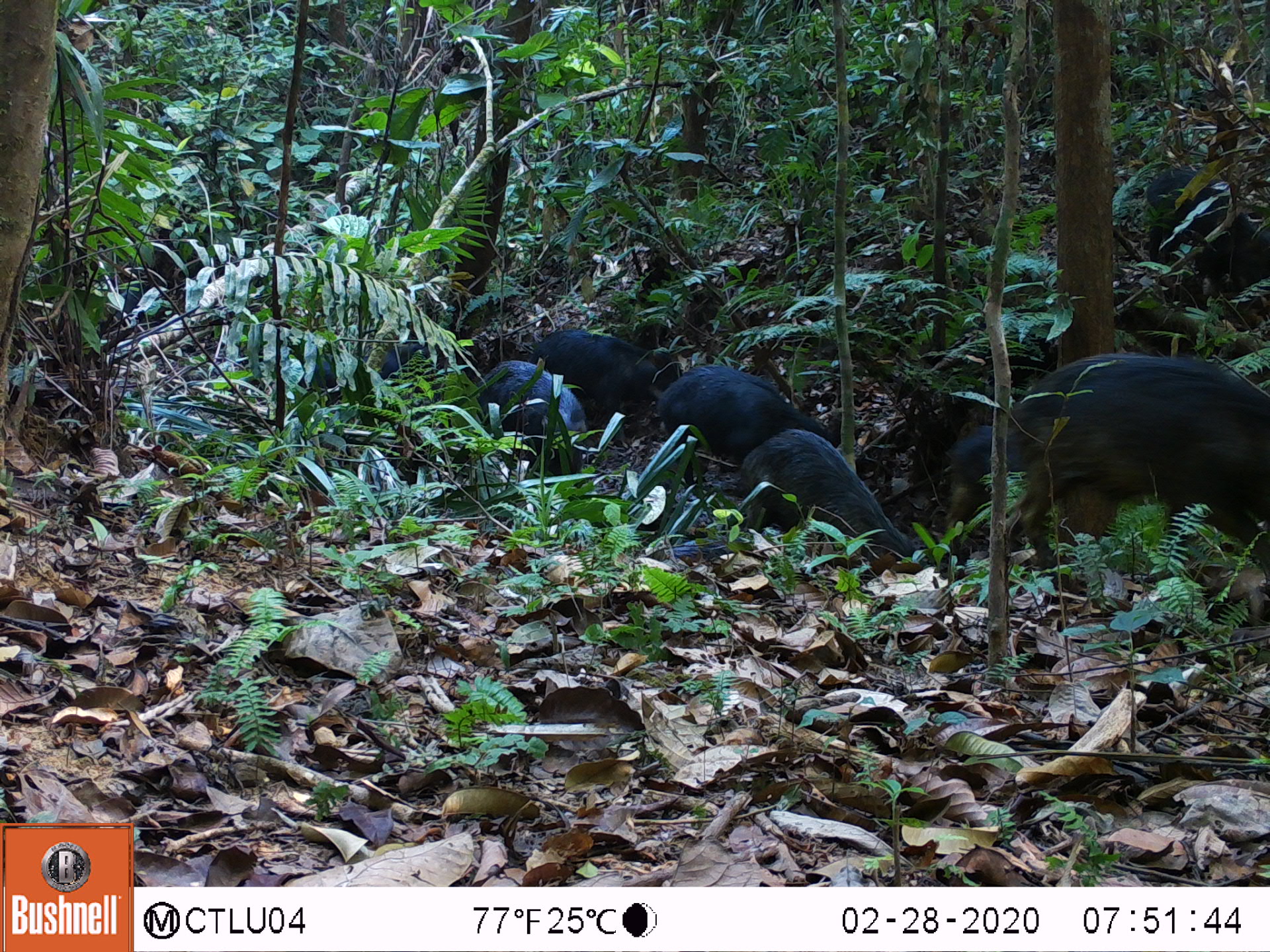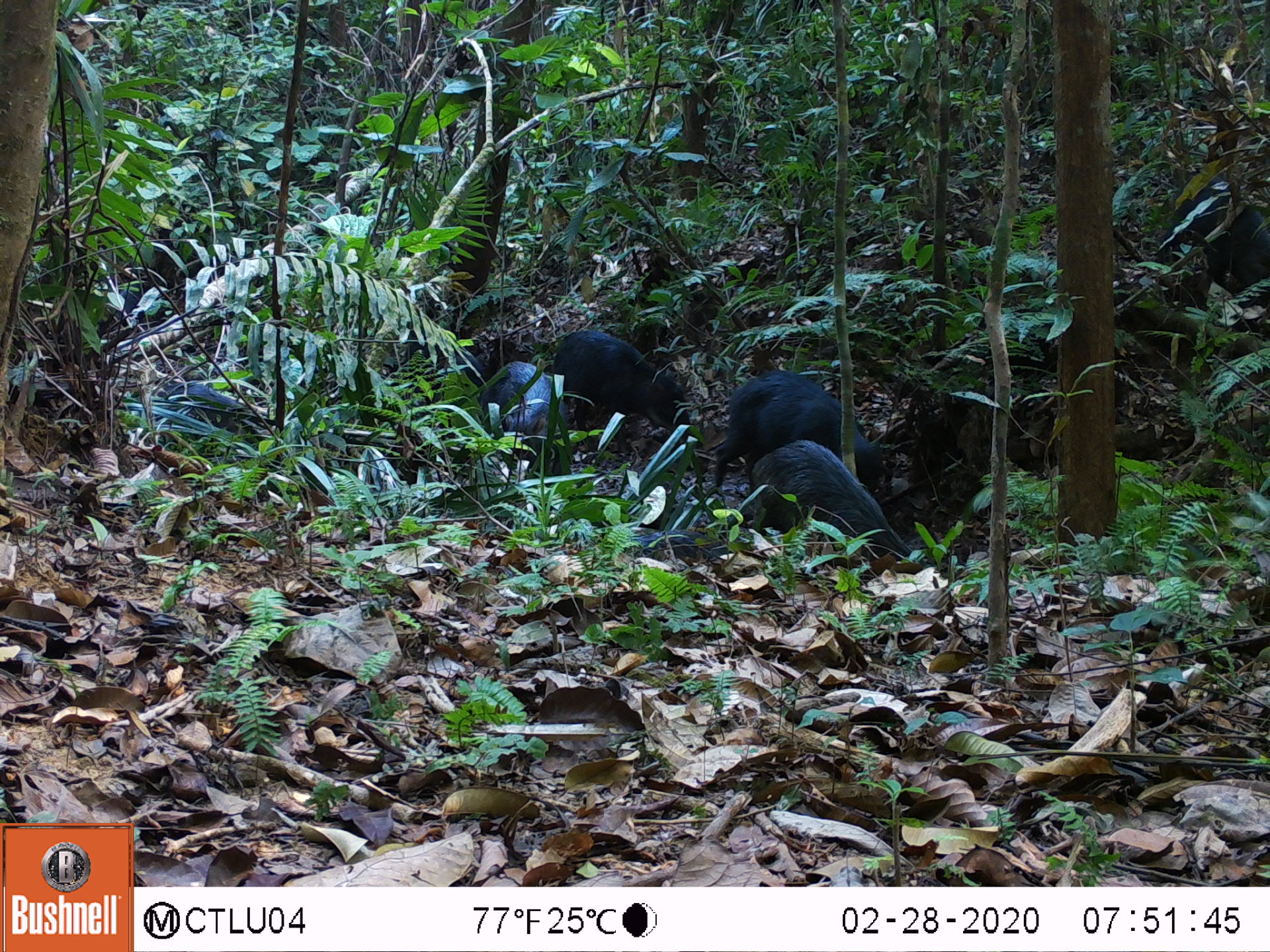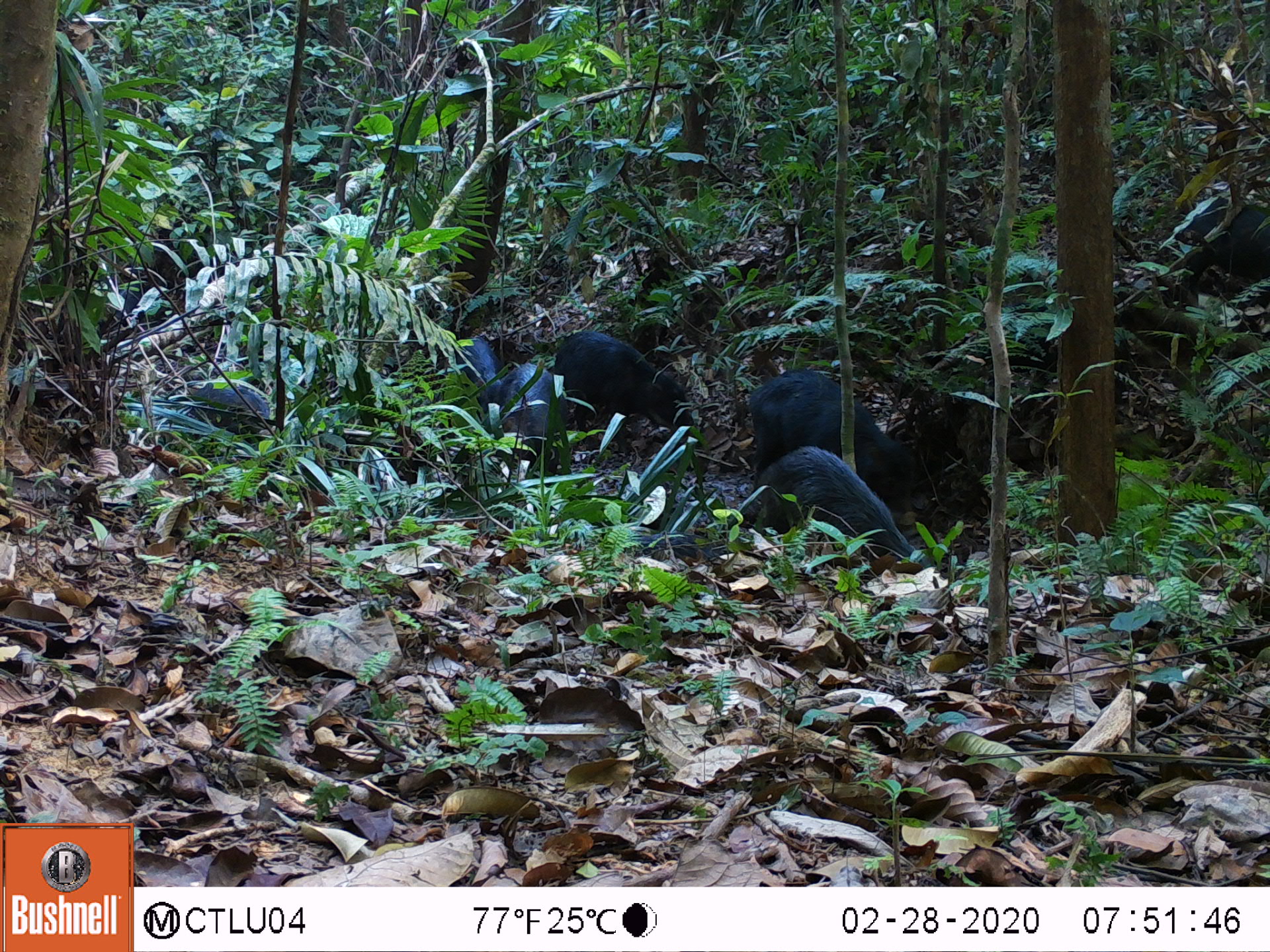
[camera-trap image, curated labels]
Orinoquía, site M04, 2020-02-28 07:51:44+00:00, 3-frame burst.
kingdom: Animalia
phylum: Chordata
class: Mammalia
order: Artiodactyla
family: Tayassuidae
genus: Tayassu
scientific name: Tayassu pecari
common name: white-lipped peccary